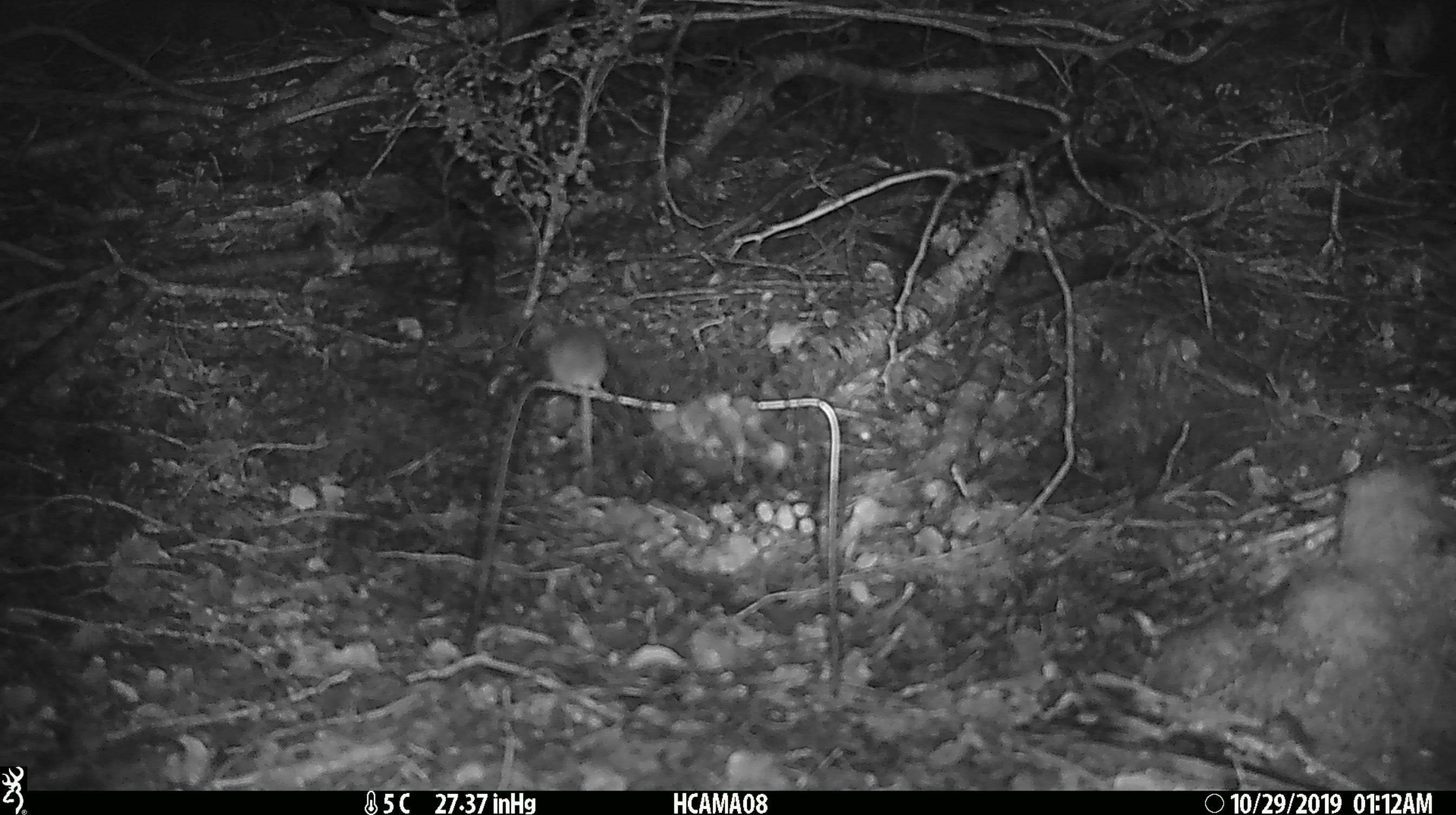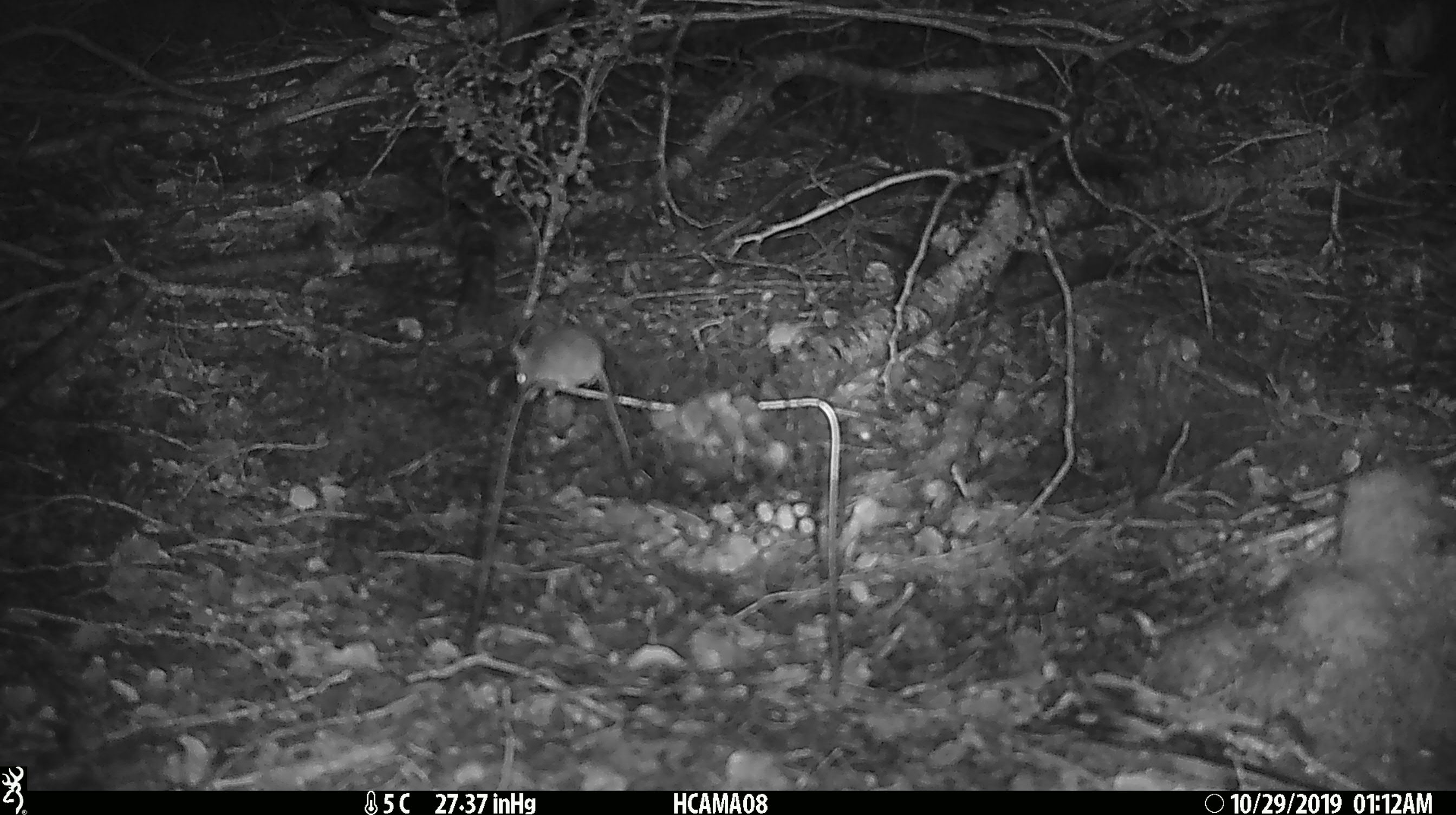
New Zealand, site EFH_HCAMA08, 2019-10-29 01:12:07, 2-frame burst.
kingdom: Animalia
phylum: Chordata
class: Mammalia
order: Rodentia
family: Muridae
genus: Mus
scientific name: Mus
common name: mouse